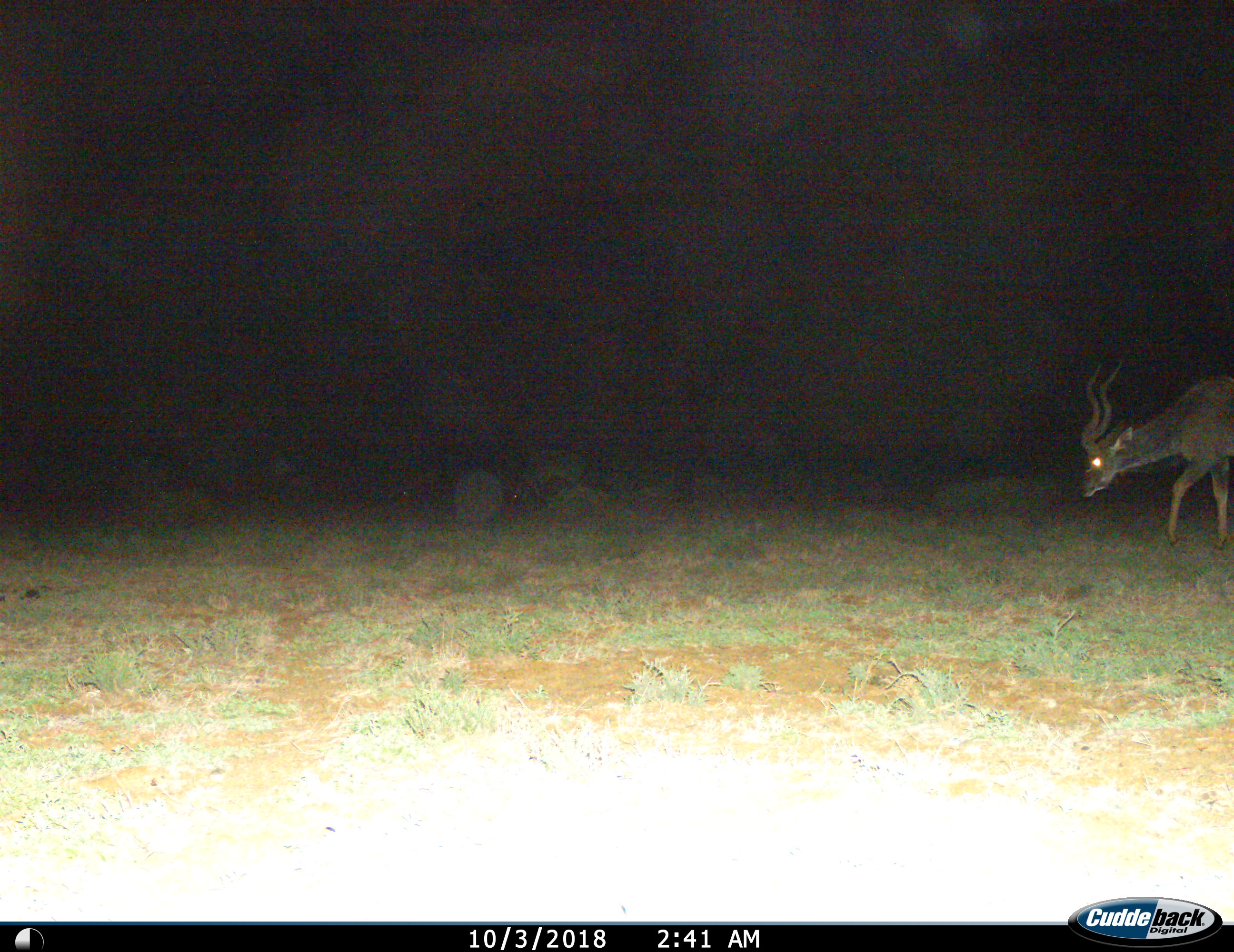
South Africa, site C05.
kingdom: Animalia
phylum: Chordata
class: Mammalia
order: Artiodactyla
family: Bovidae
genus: Tragelaphus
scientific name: Tragelaphus strepsiceros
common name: greater kudu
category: kudu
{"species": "kudu (greater kudu) (Tragelaphus strepsiceros)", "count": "1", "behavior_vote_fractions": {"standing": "20%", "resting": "0%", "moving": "80%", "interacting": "0%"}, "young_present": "0%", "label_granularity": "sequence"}